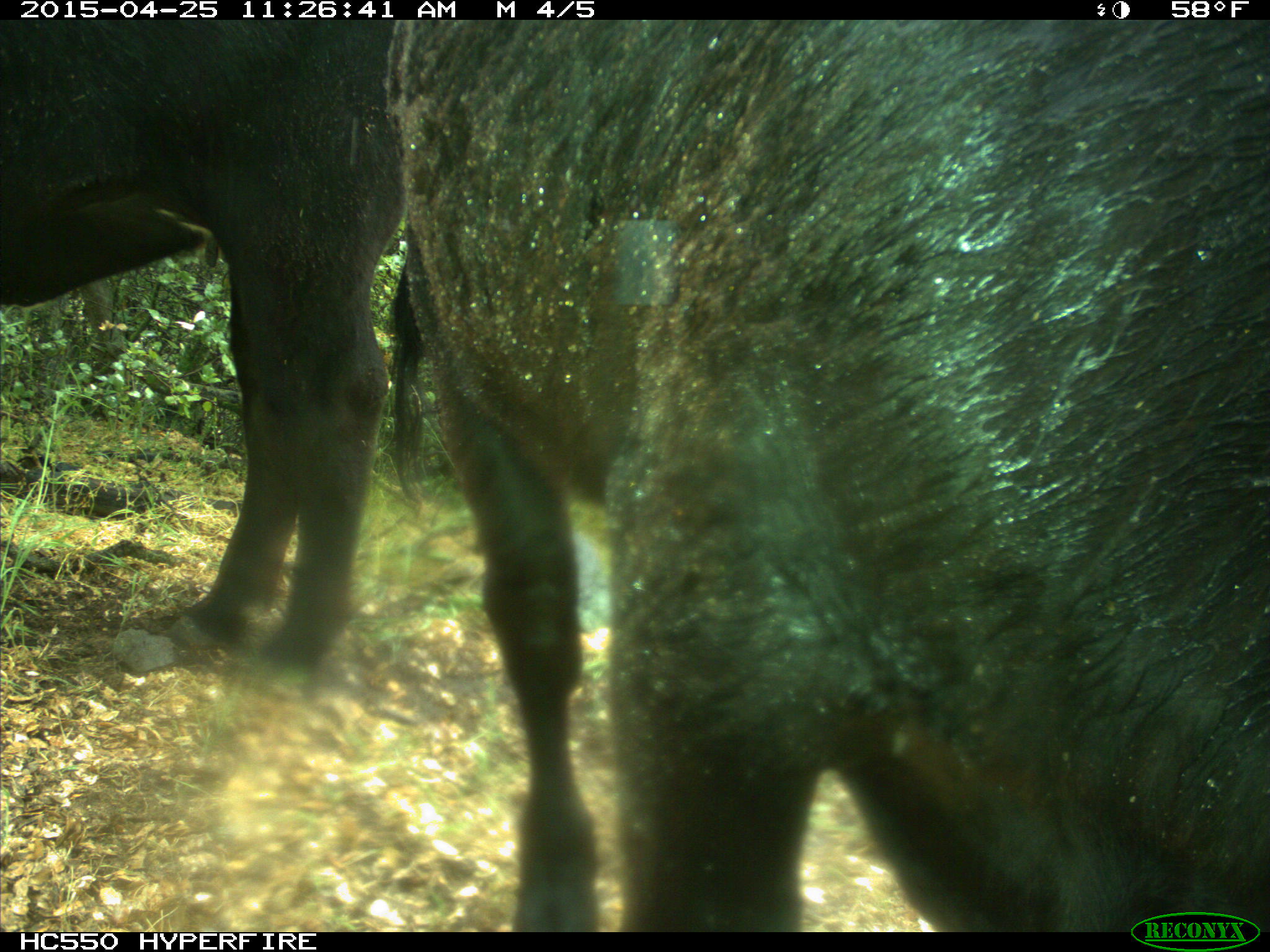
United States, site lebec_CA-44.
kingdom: Animalia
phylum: Chordata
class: Mammalia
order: Artiodactyla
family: Suidae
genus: Sus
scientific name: Sus scrofa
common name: wild boar